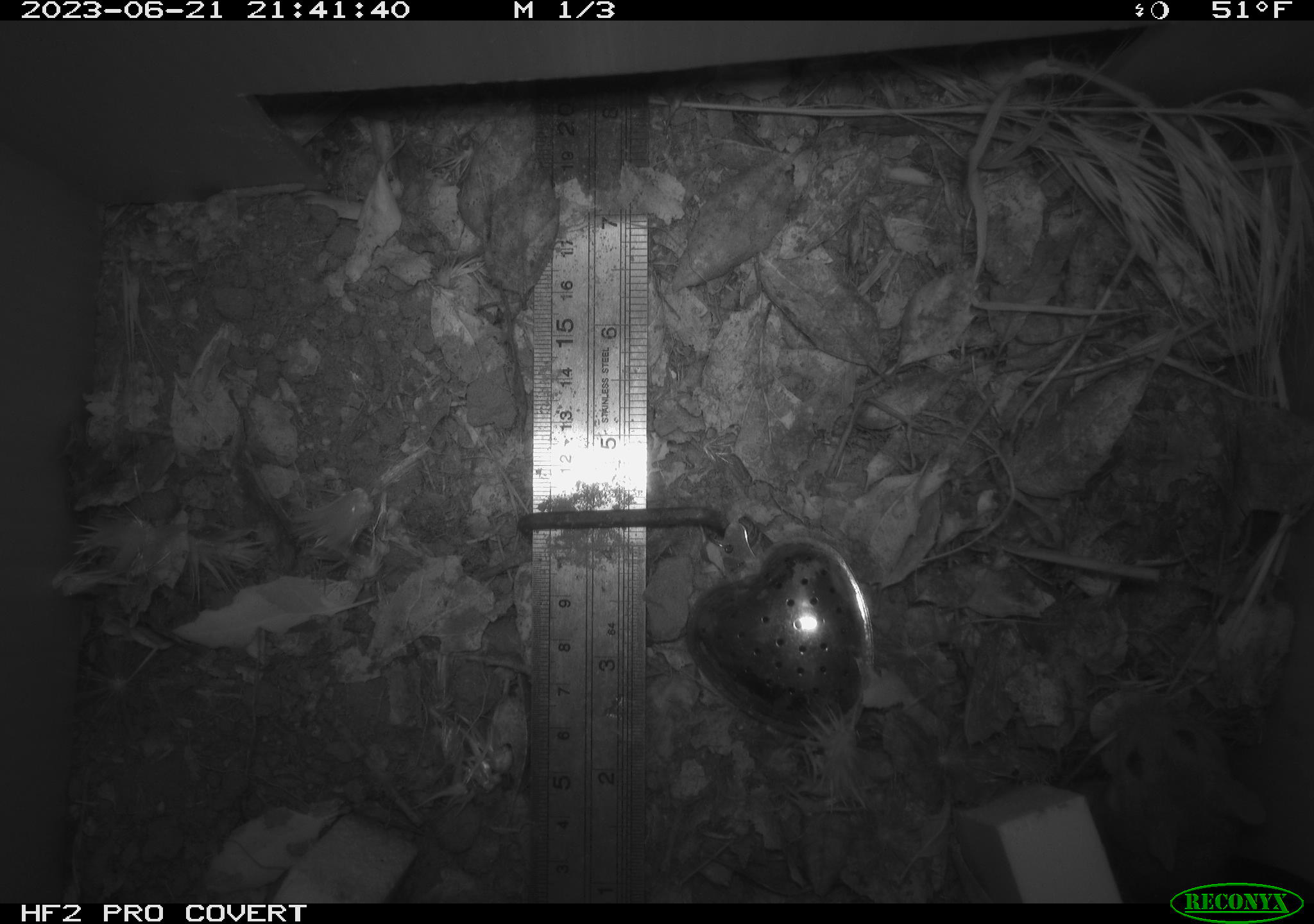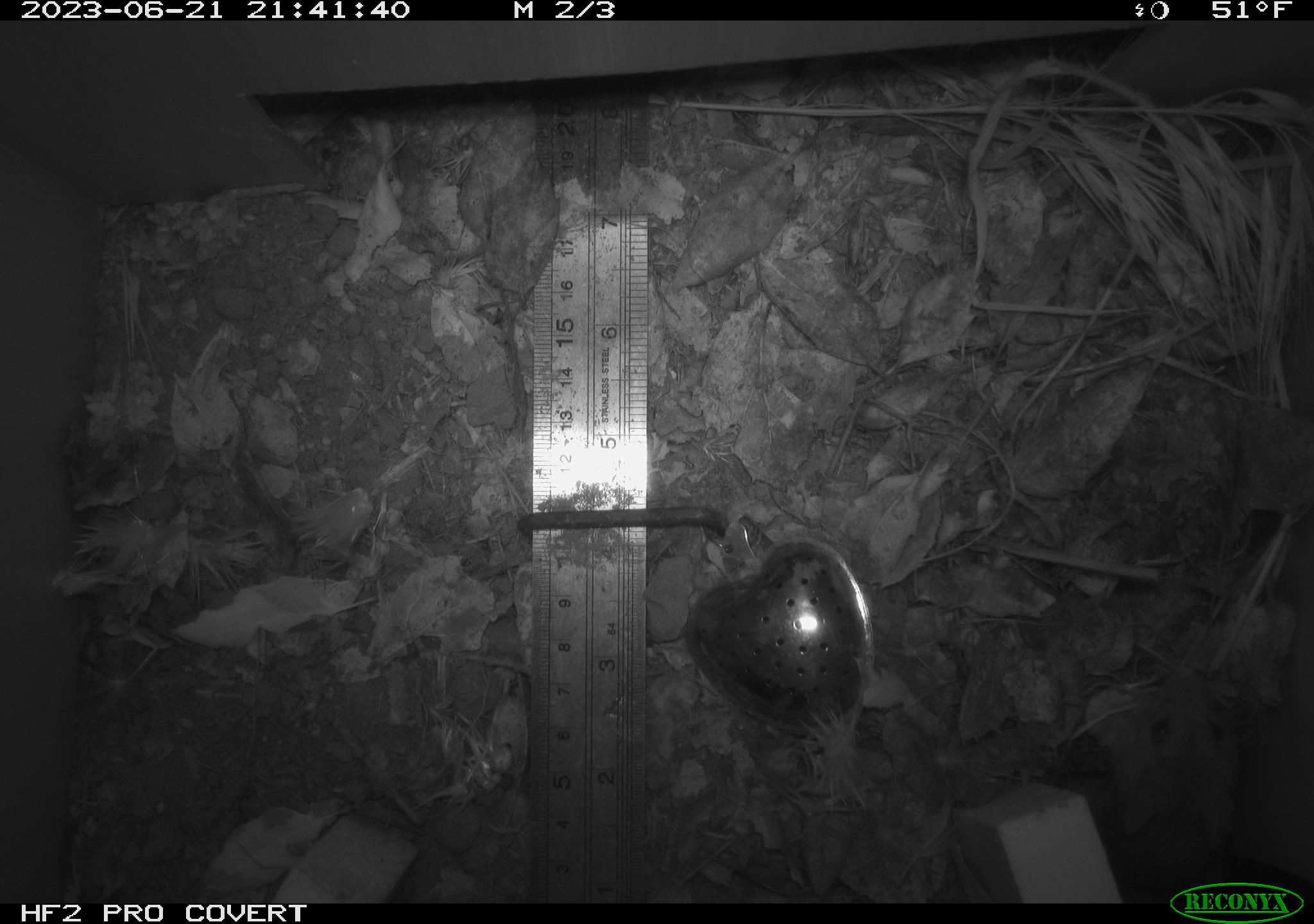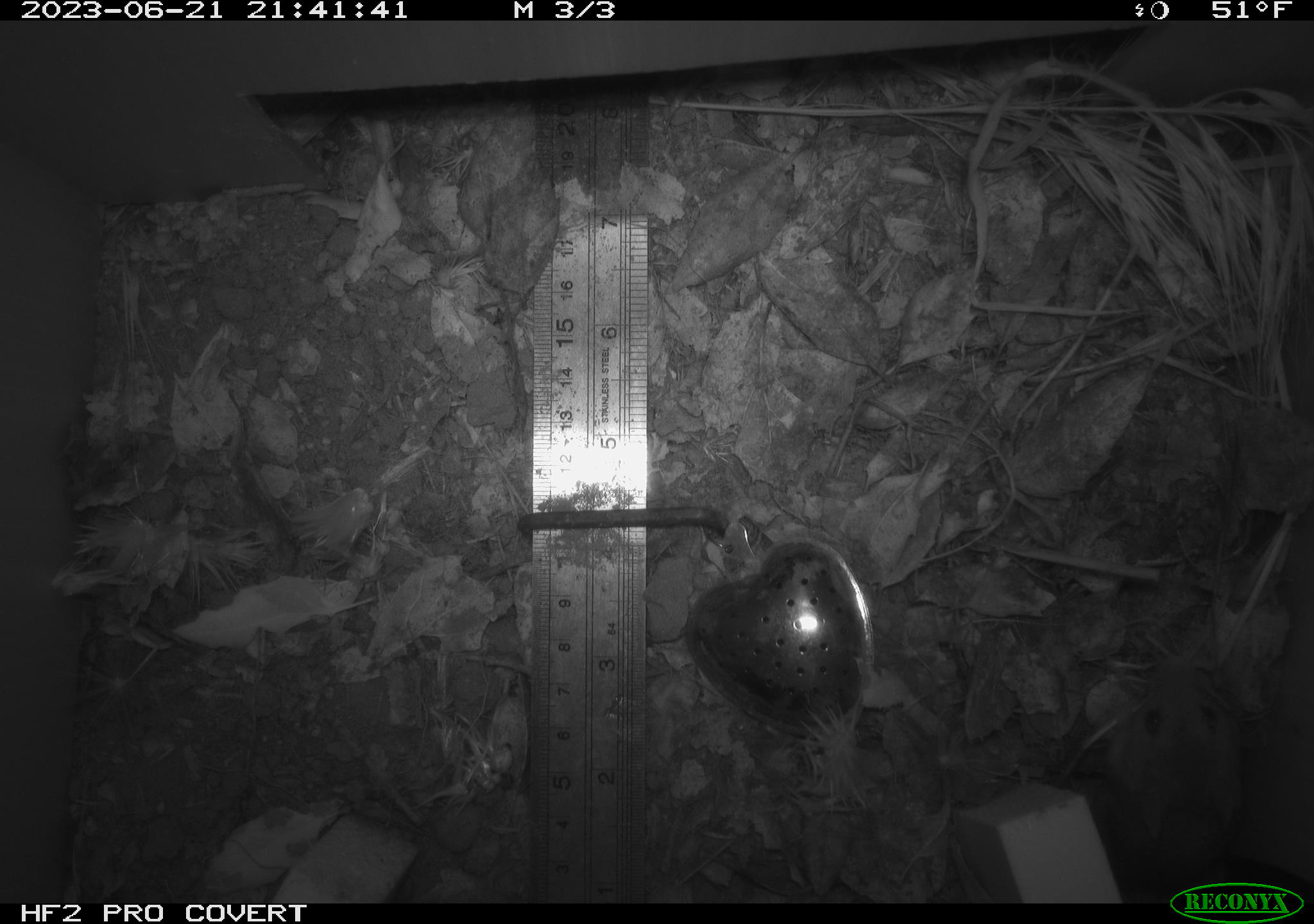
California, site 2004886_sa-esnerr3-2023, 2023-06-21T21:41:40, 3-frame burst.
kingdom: Animalia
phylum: Chordata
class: Mammalia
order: Rodentia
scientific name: Rodentia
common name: mouse species